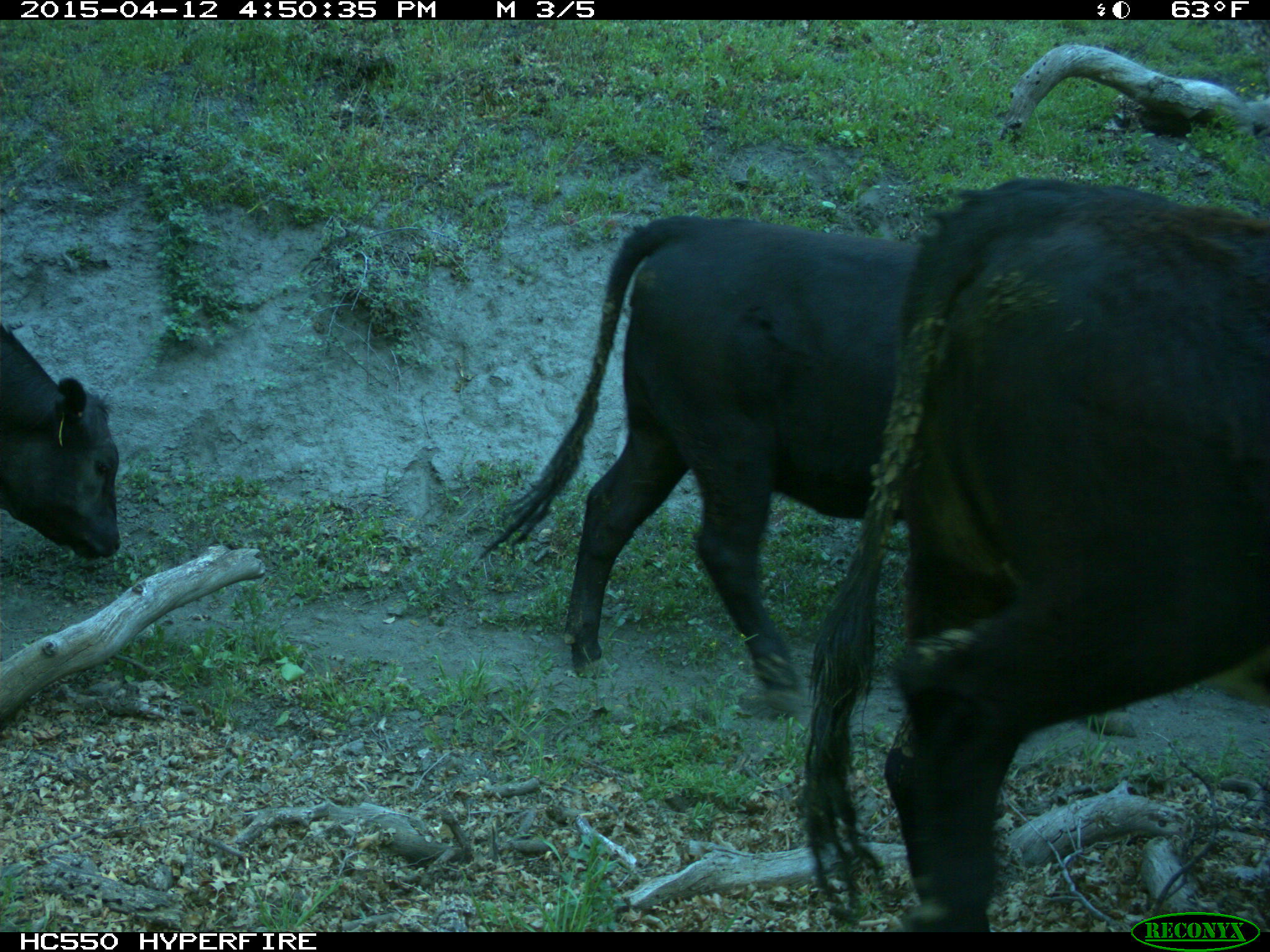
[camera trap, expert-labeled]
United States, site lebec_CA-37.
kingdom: Animalia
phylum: Chordata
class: Mammalia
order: Artiodactyla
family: Bovidae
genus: Bos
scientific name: Bos taurus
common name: domestic cow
Bos taurus (domestic cow).